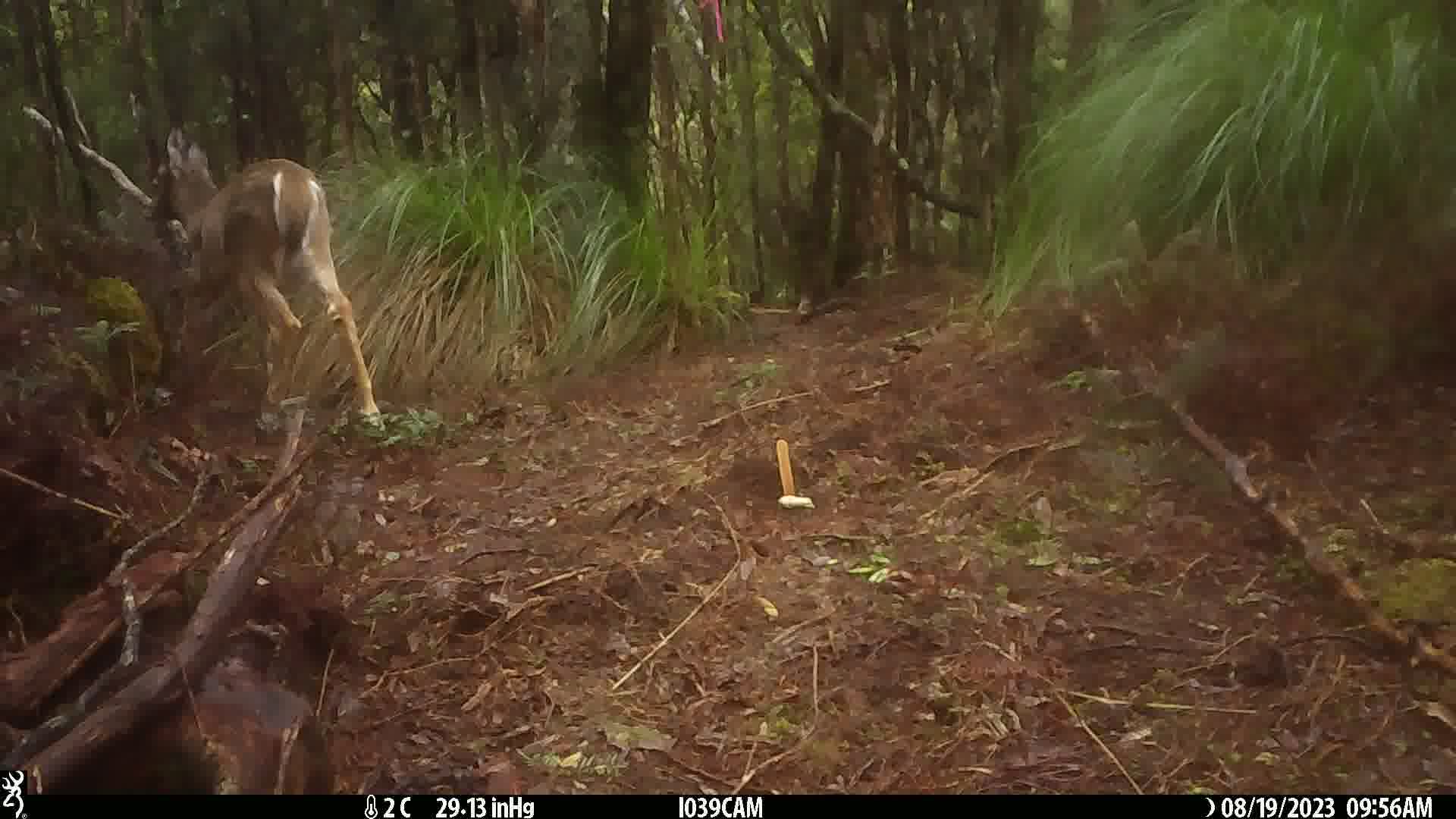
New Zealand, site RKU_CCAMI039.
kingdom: Animalia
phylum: Chordata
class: Mammalia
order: Artiodactyla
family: Cervidae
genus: Odocoileus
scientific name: Odocoileus virginianus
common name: white-tailed deer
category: white tailed deer